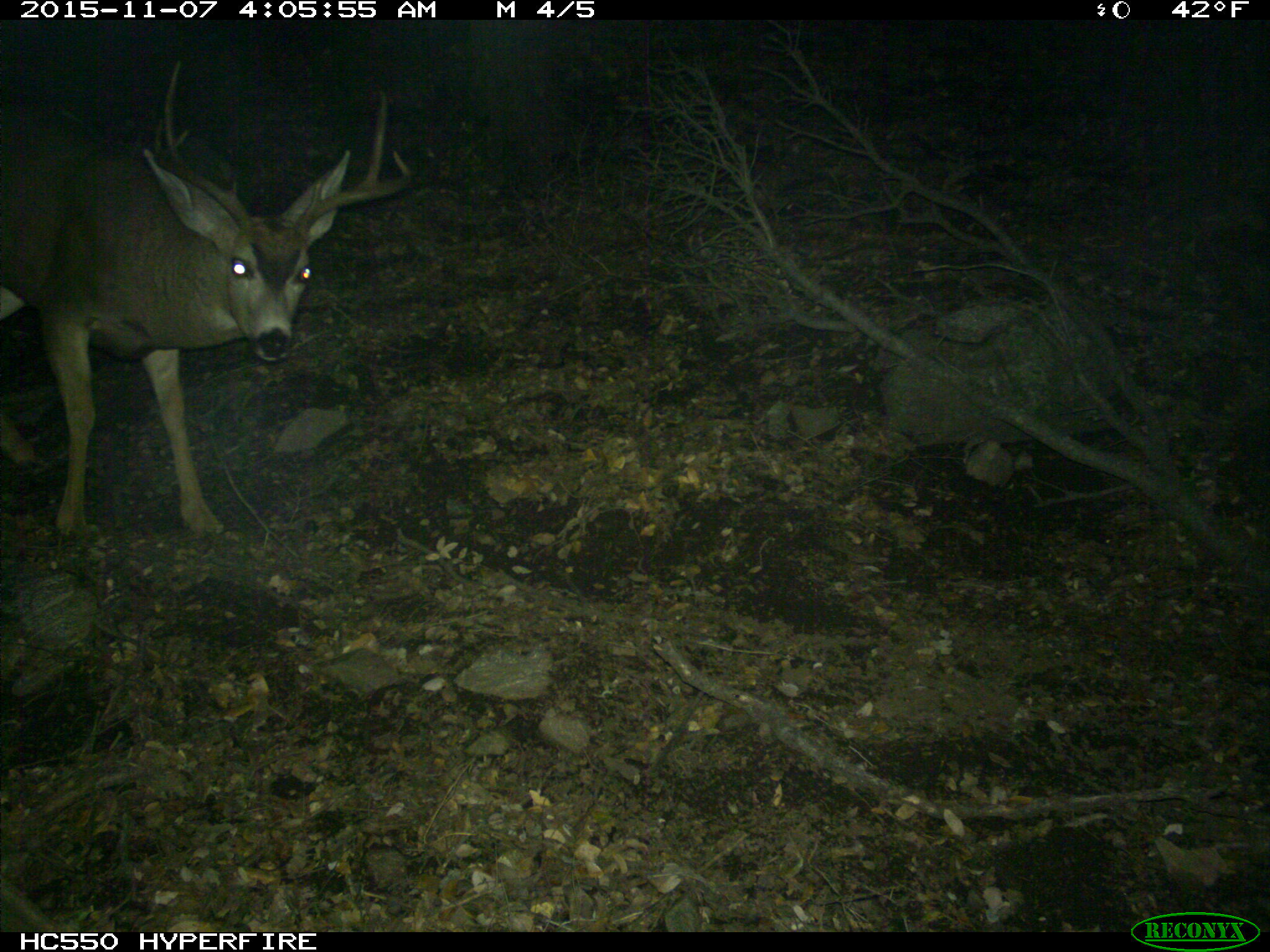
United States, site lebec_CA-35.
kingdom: Animalia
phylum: Chordata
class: Mammalia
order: Artiodactyla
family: Cervidae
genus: Odocoileus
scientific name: Odocoileus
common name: deer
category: unidentified deer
Unidentified deer (deer) (Odocoileus).